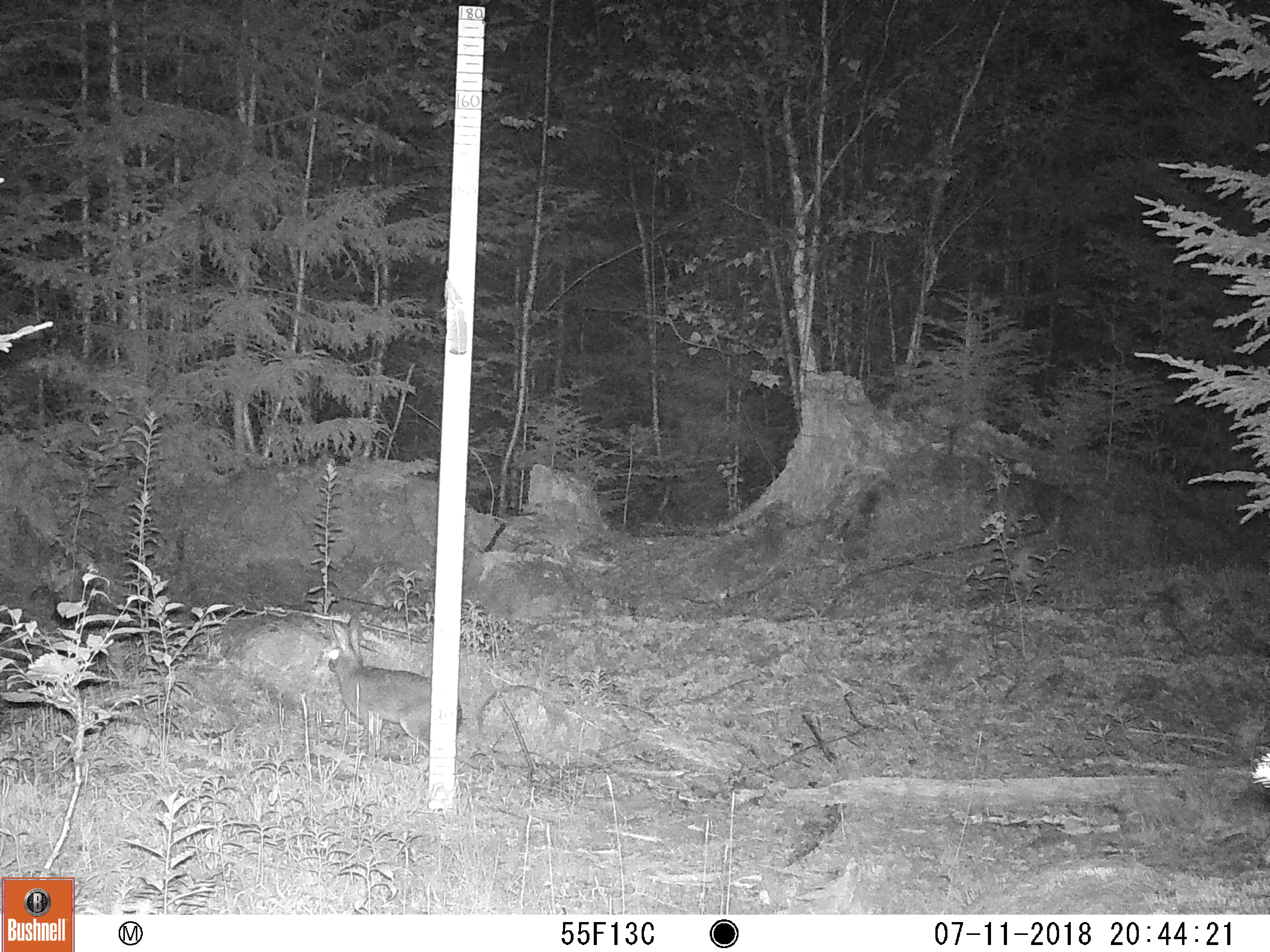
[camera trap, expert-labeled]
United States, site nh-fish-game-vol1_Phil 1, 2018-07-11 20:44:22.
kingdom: Animalia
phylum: Chordata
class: Mammalia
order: Lagomorpha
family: Leporidae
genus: Lepus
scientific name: Lepus americanus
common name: snowshoe hare